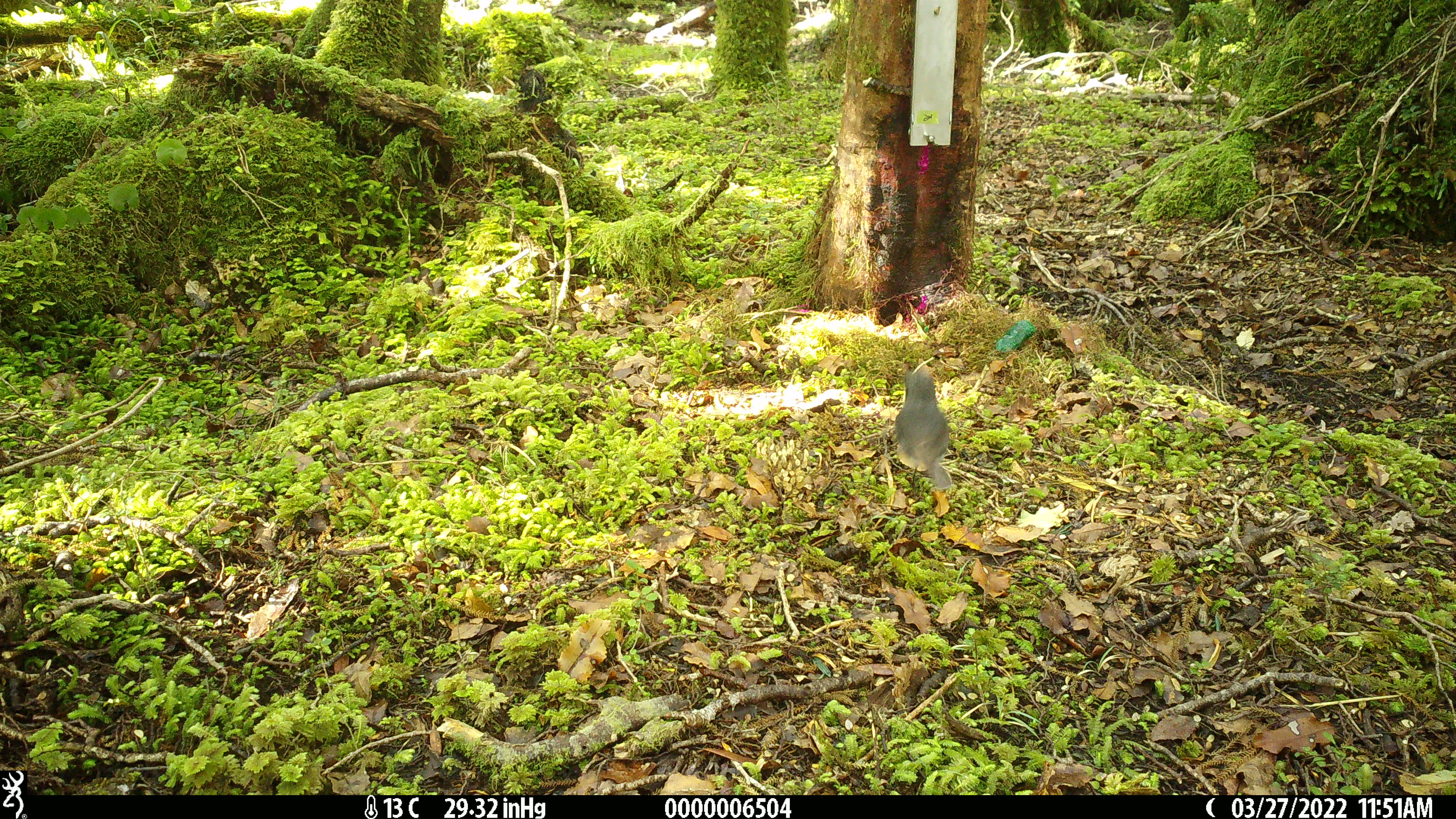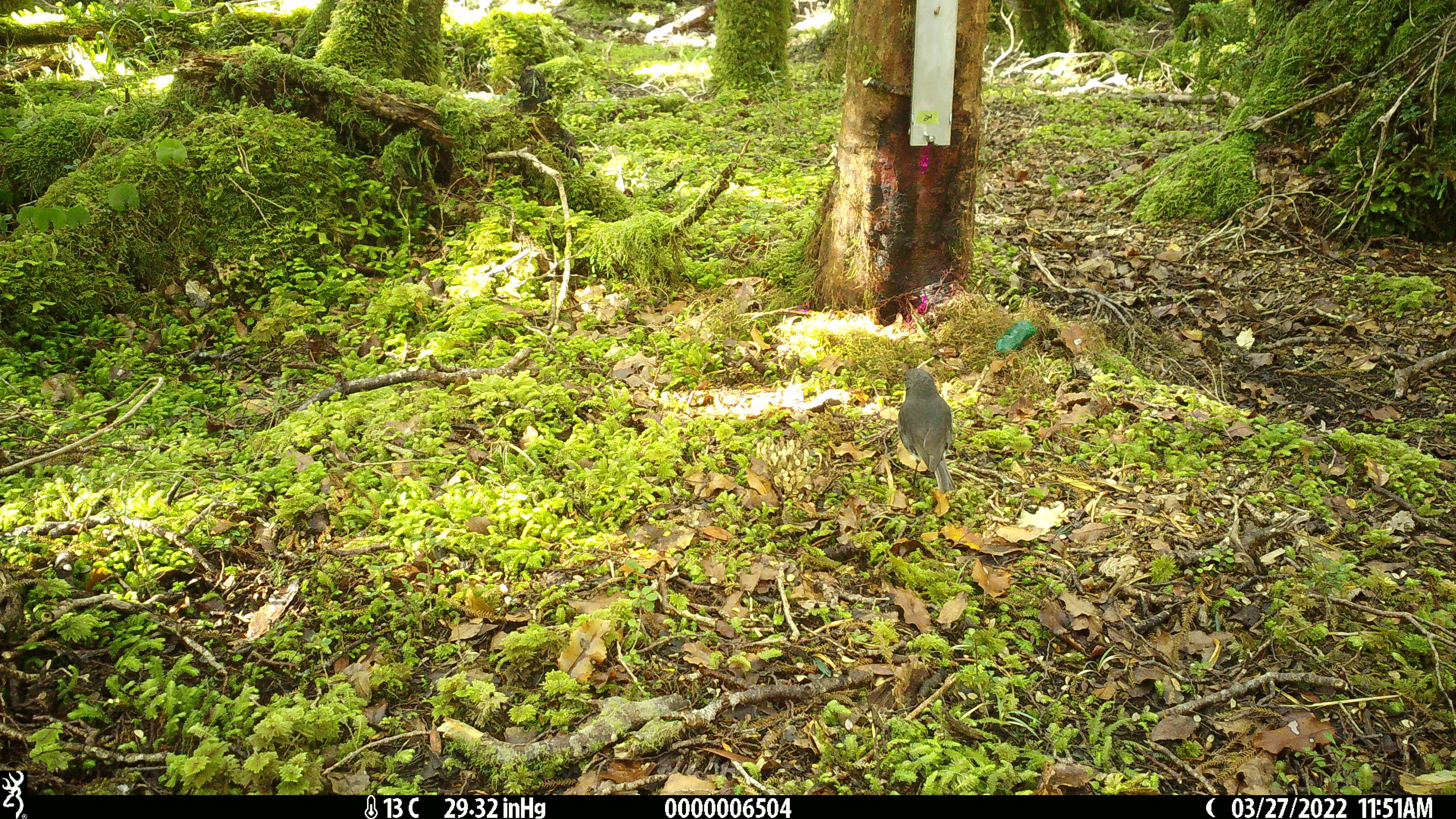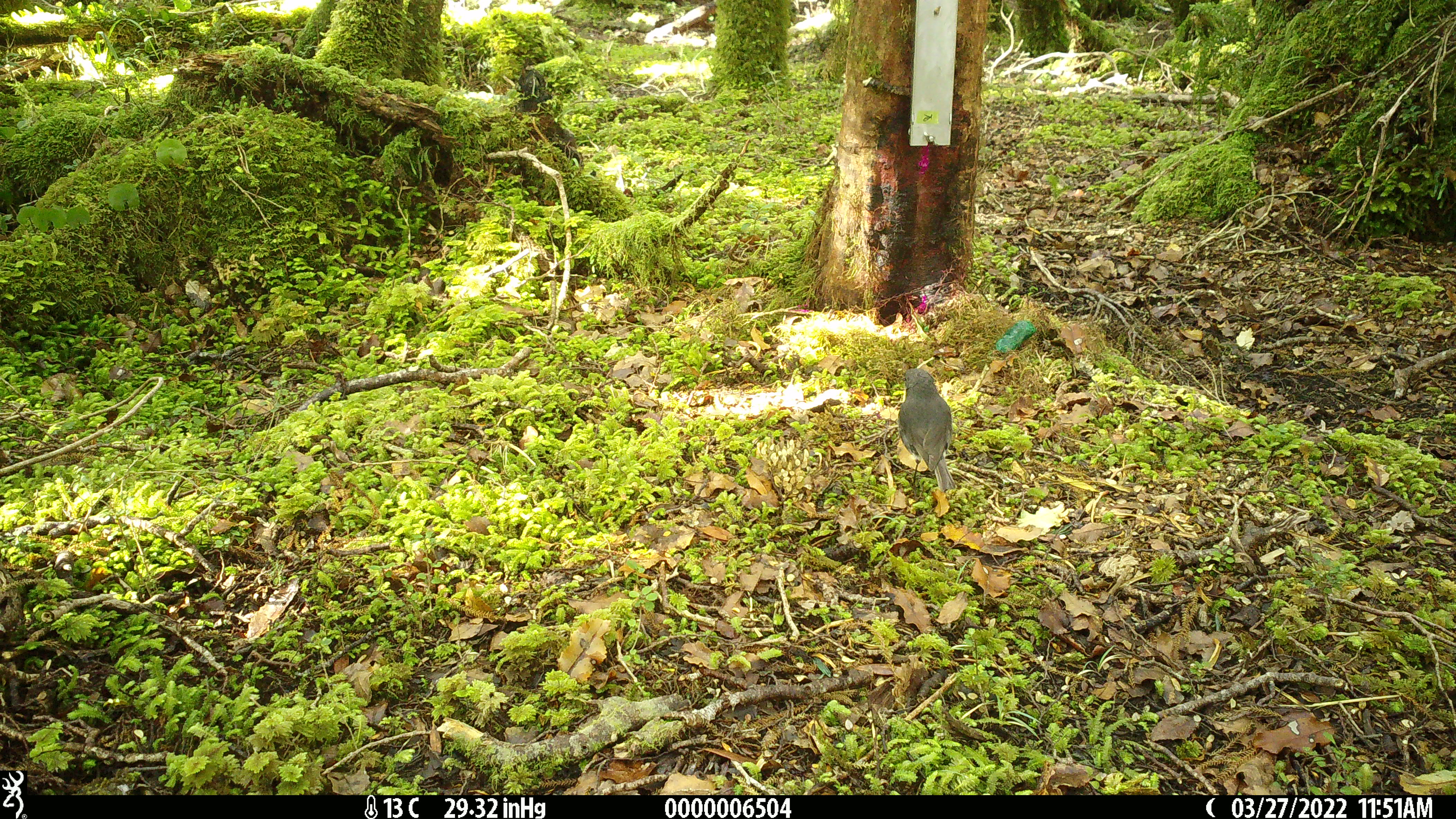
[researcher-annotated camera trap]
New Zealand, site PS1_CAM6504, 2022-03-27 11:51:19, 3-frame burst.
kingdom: Animalia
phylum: Chordata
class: Aves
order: Passeriformes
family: Petroicidae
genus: Petroica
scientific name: Petroica australis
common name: new zealand robin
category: robin